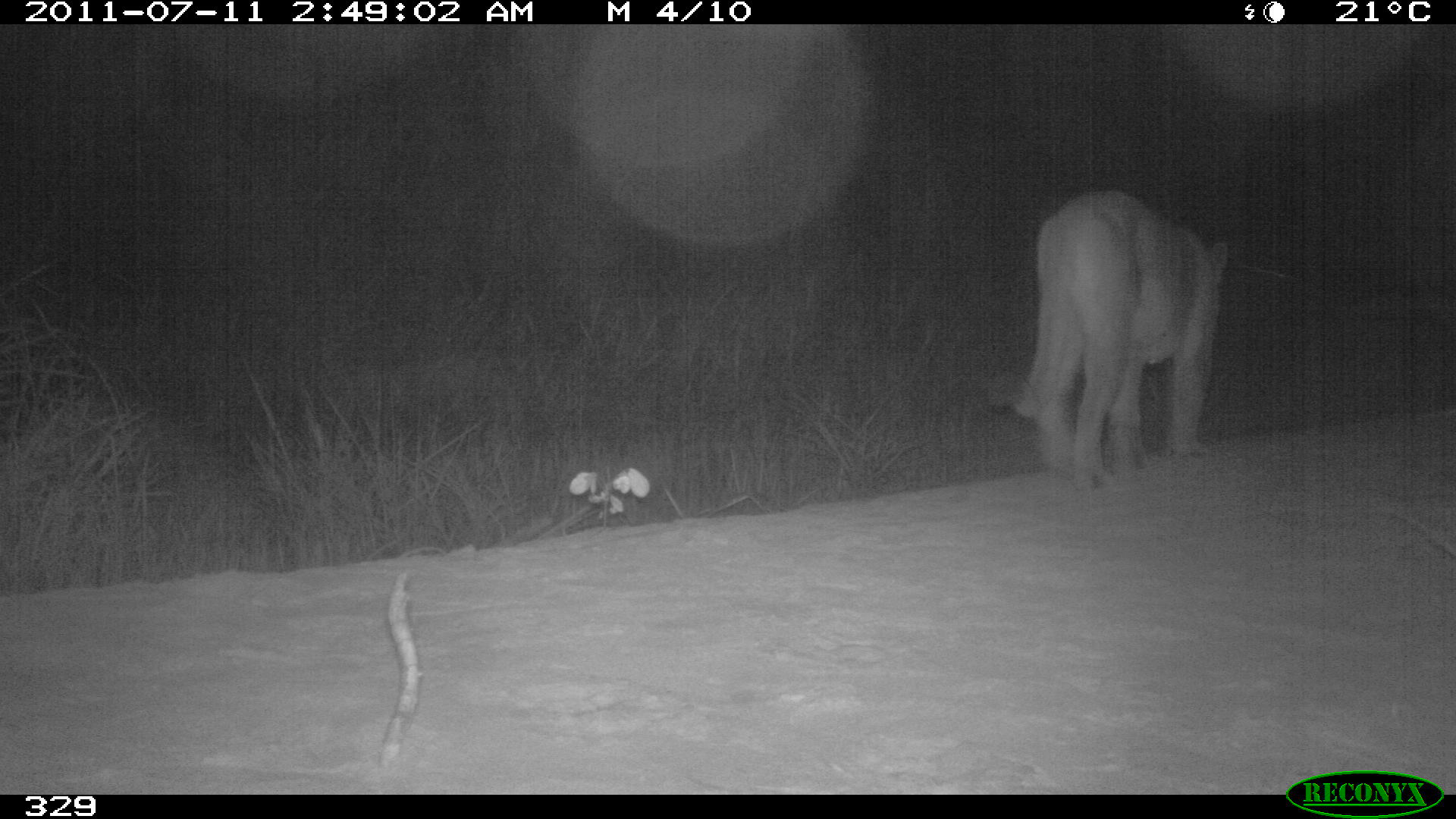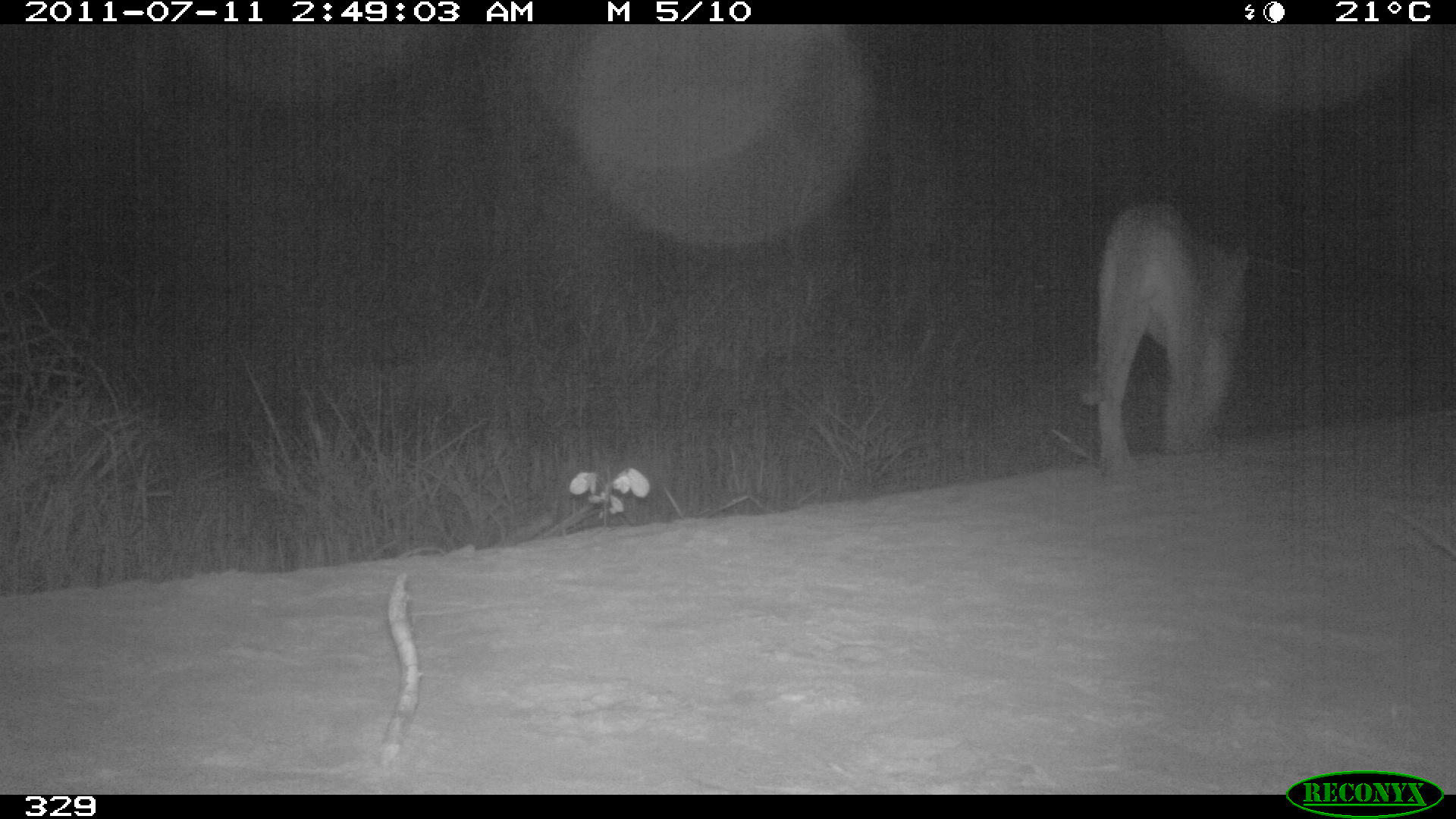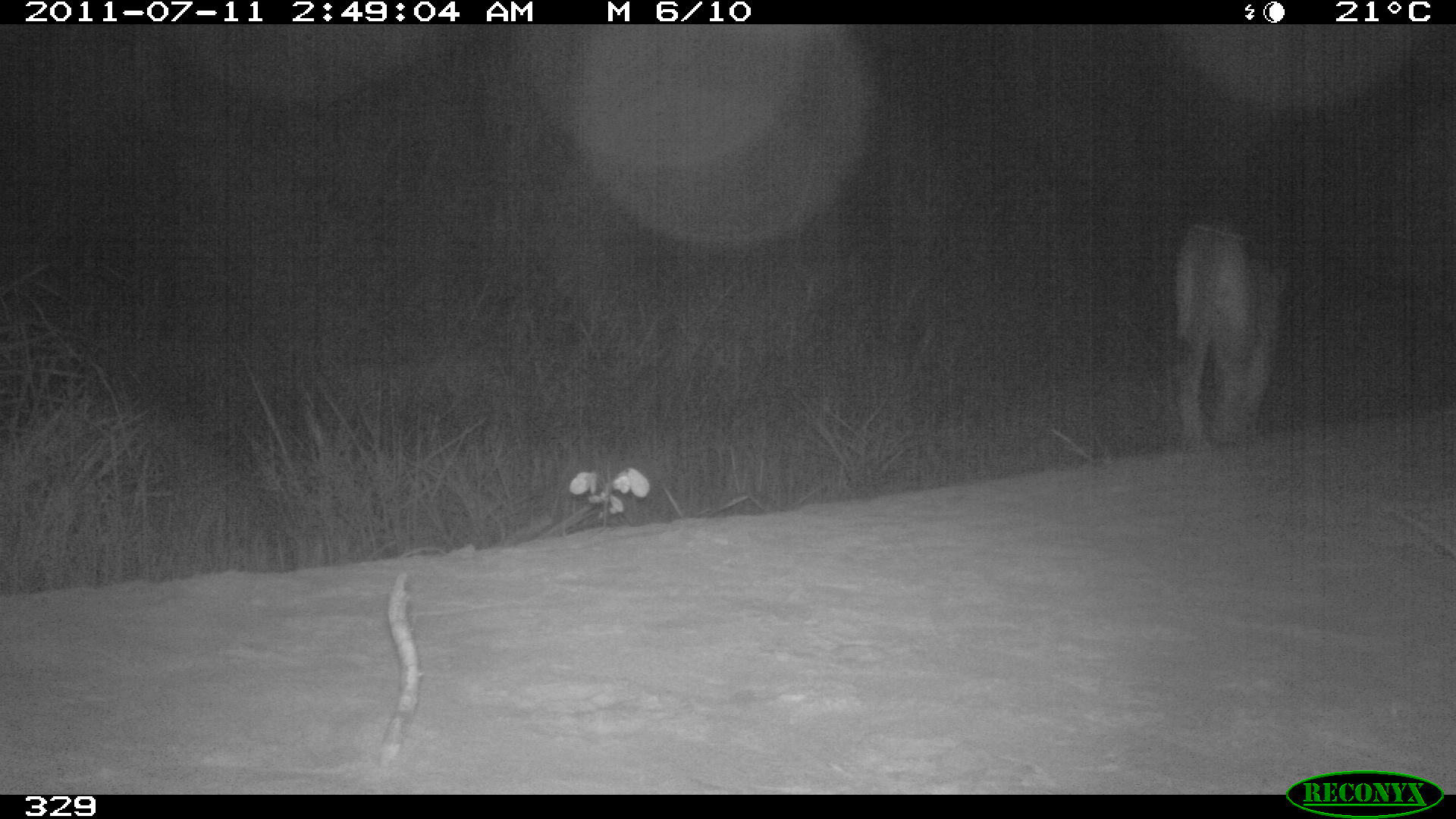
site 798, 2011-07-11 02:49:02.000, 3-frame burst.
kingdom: Animalia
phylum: Chordata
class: Mammalia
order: Carnivora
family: Felidae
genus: Puma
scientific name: Puma concolor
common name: mountain lion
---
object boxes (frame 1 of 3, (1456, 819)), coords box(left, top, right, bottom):
puma concolor: box(985, 186, 1230, 491)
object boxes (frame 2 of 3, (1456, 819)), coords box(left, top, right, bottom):
puma concolor: box(1079, 200, 1252, 477)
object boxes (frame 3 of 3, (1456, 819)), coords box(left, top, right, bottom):
puma concolor: box(1173, 217, 1288, 450)